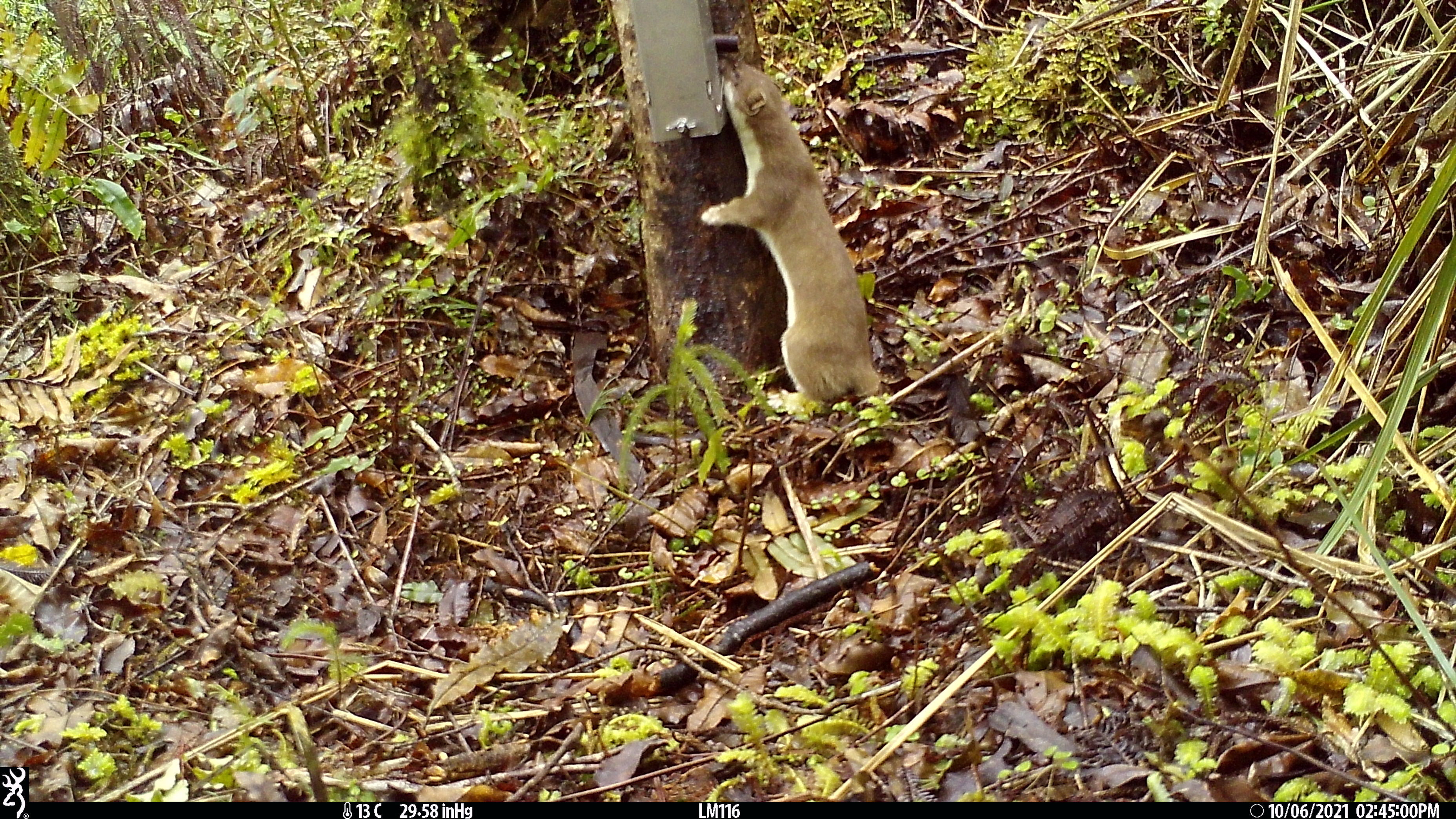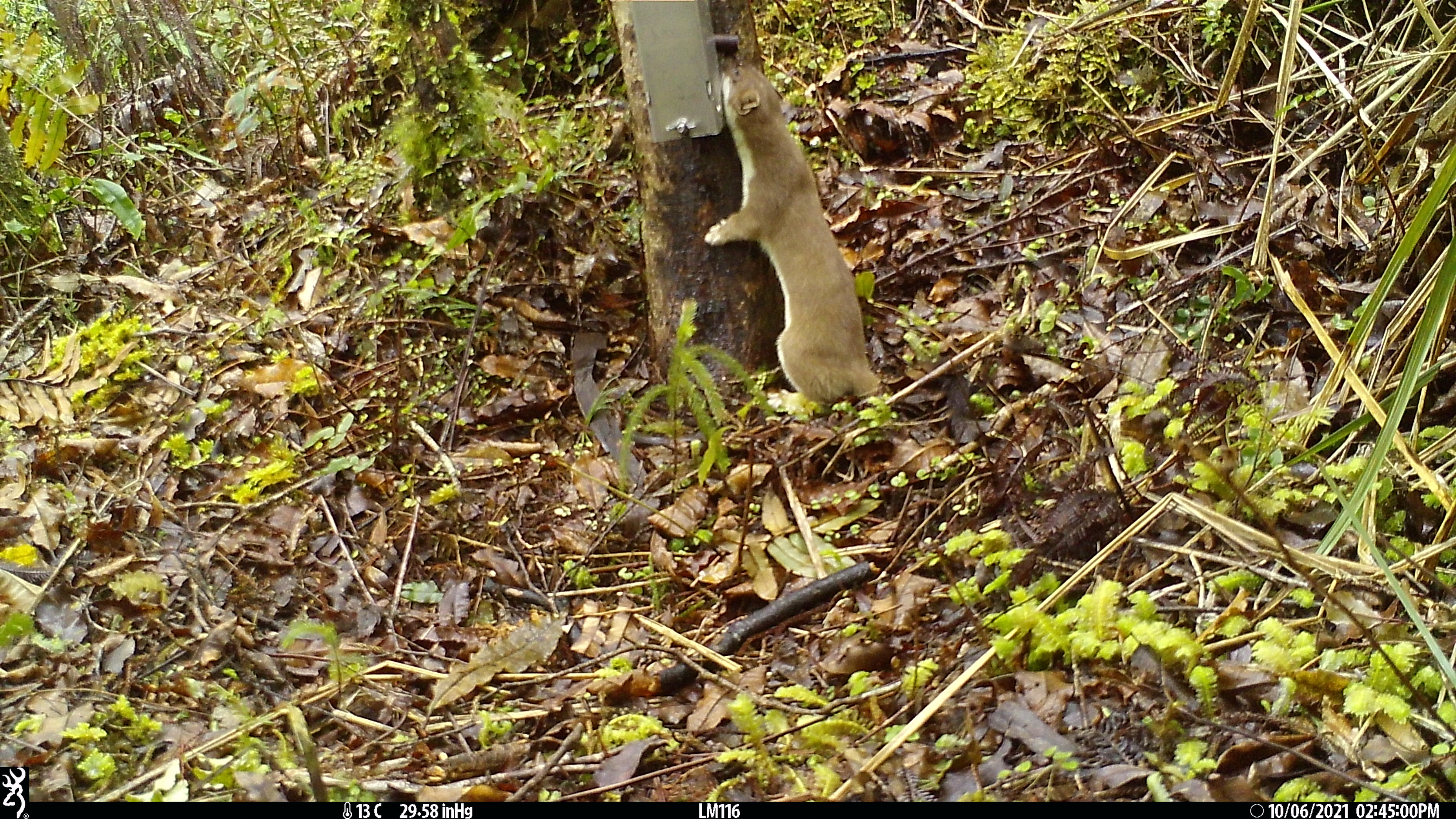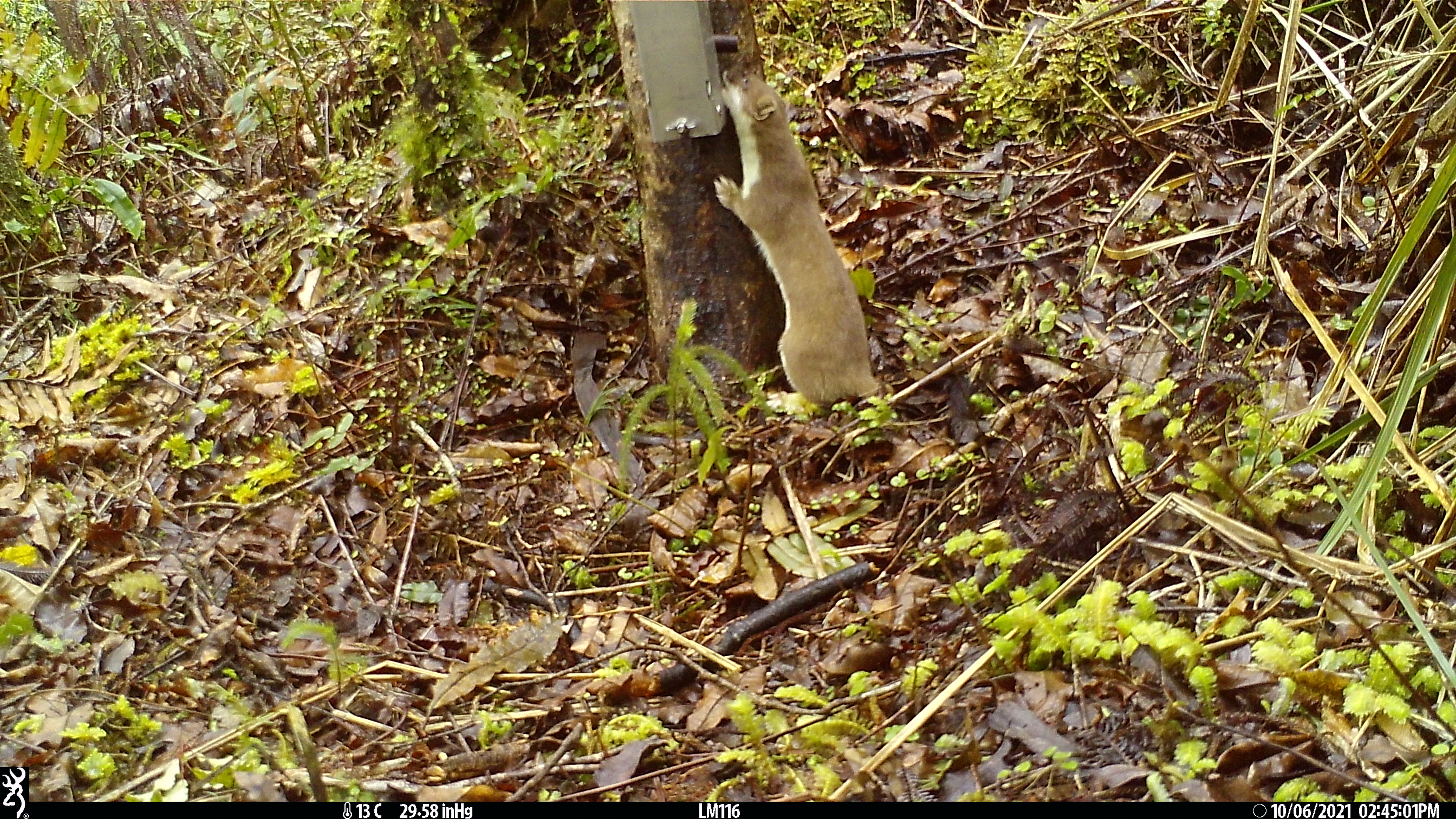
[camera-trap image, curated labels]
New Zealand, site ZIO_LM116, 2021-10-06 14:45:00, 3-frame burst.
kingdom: Animalia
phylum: Chordata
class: Mammalia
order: Carnivora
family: Mustelidae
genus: Mustela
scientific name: Mustela erminea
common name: stoat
Stoat (Mustela erminea).